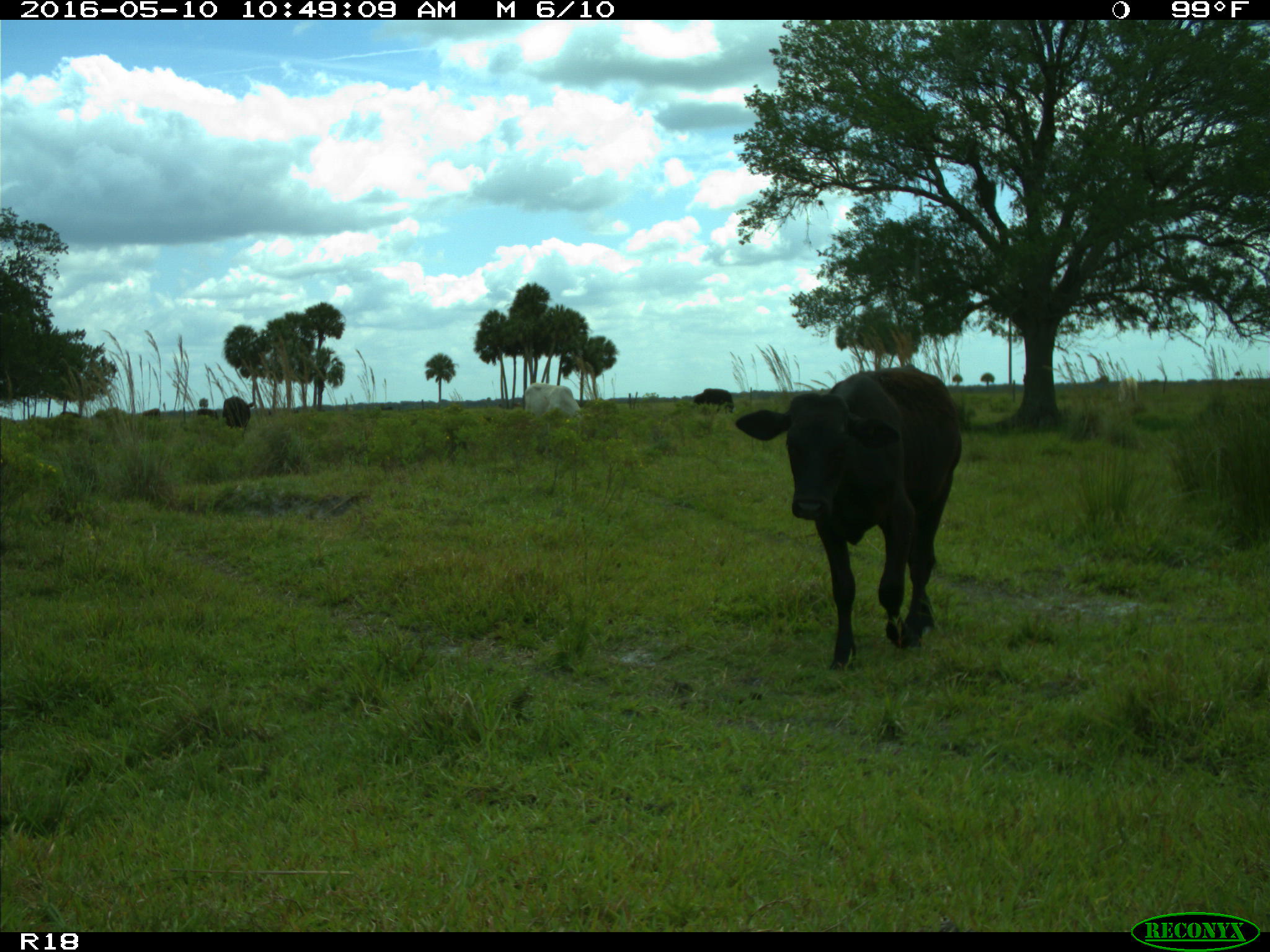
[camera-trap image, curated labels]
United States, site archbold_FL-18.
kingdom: Animalia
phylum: Chordata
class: Mammalia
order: Artiodactyla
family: Bovidae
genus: Bos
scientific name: Bos taurus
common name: domestic cow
Bos taurus (domestic cow).